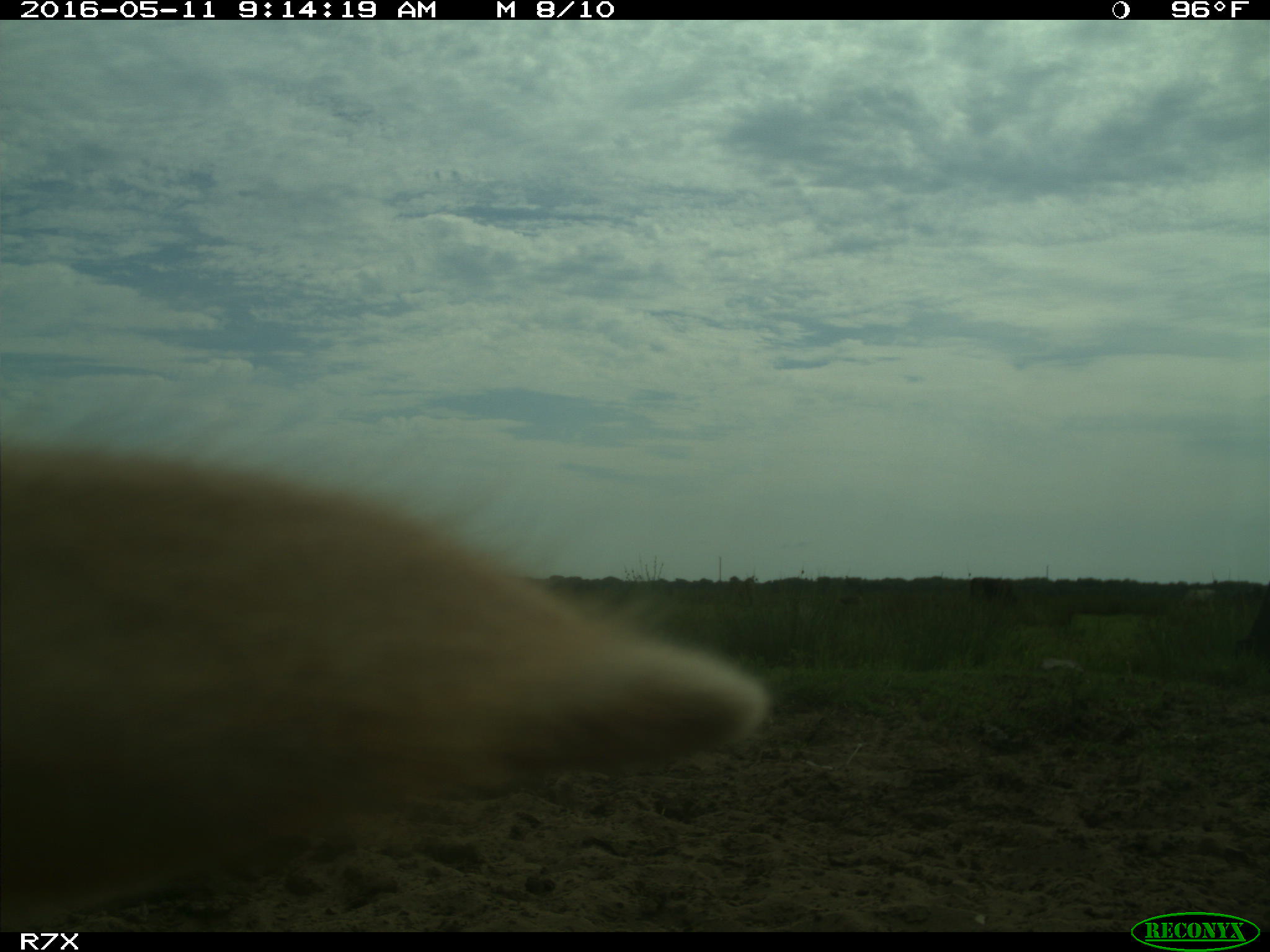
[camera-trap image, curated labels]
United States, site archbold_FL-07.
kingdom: Animalia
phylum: Chordata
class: Mammalia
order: Artiodactyla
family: Bovidae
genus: Bos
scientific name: Bos taurus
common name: domestic cow